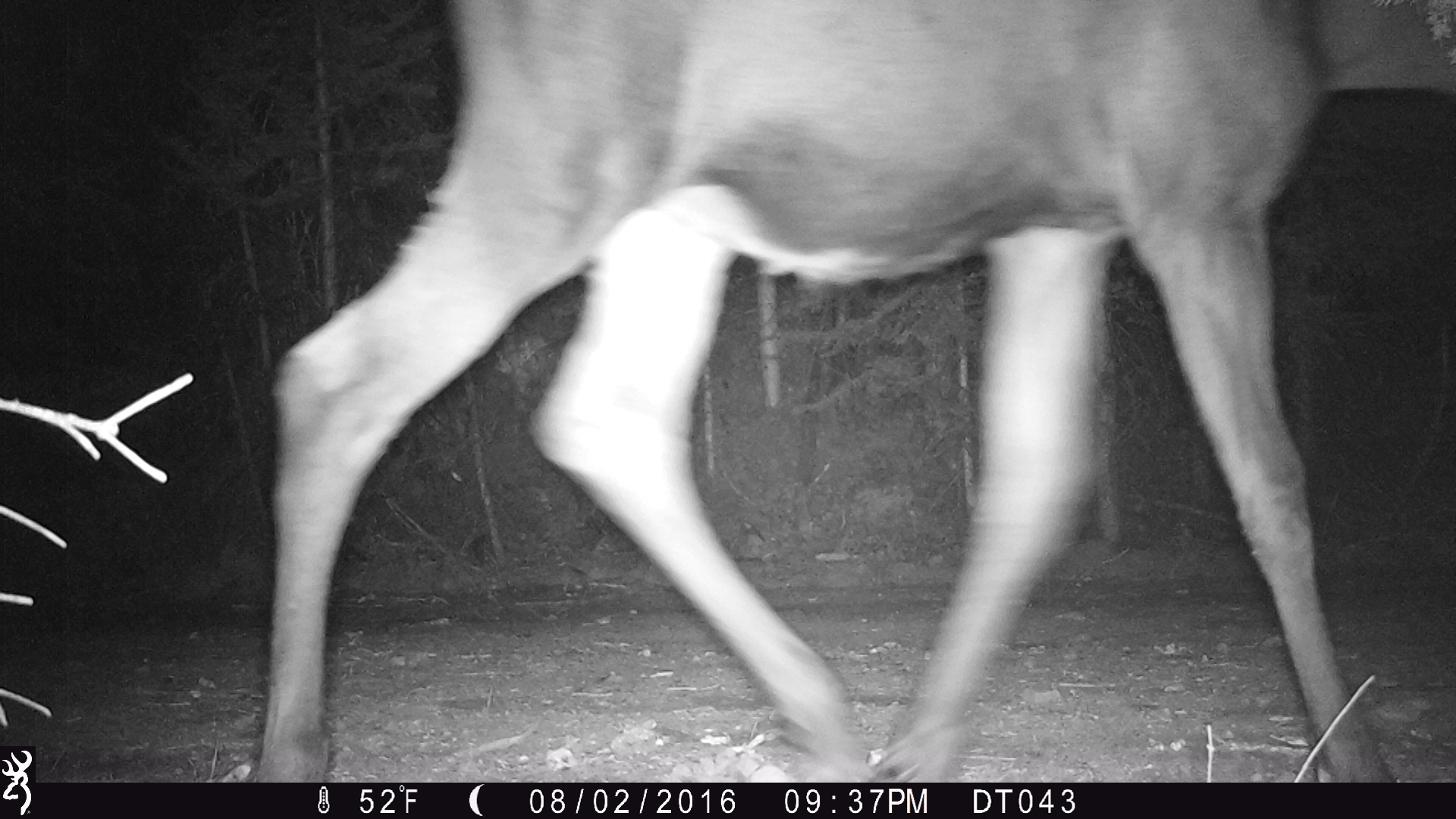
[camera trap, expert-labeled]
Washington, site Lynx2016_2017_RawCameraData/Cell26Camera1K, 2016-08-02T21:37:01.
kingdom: Animalia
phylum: Chordata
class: Mammalia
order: Artiodactyla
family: Cervidae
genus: Alces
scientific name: Alces alces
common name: moose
Alces alces (moose). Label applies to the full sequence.